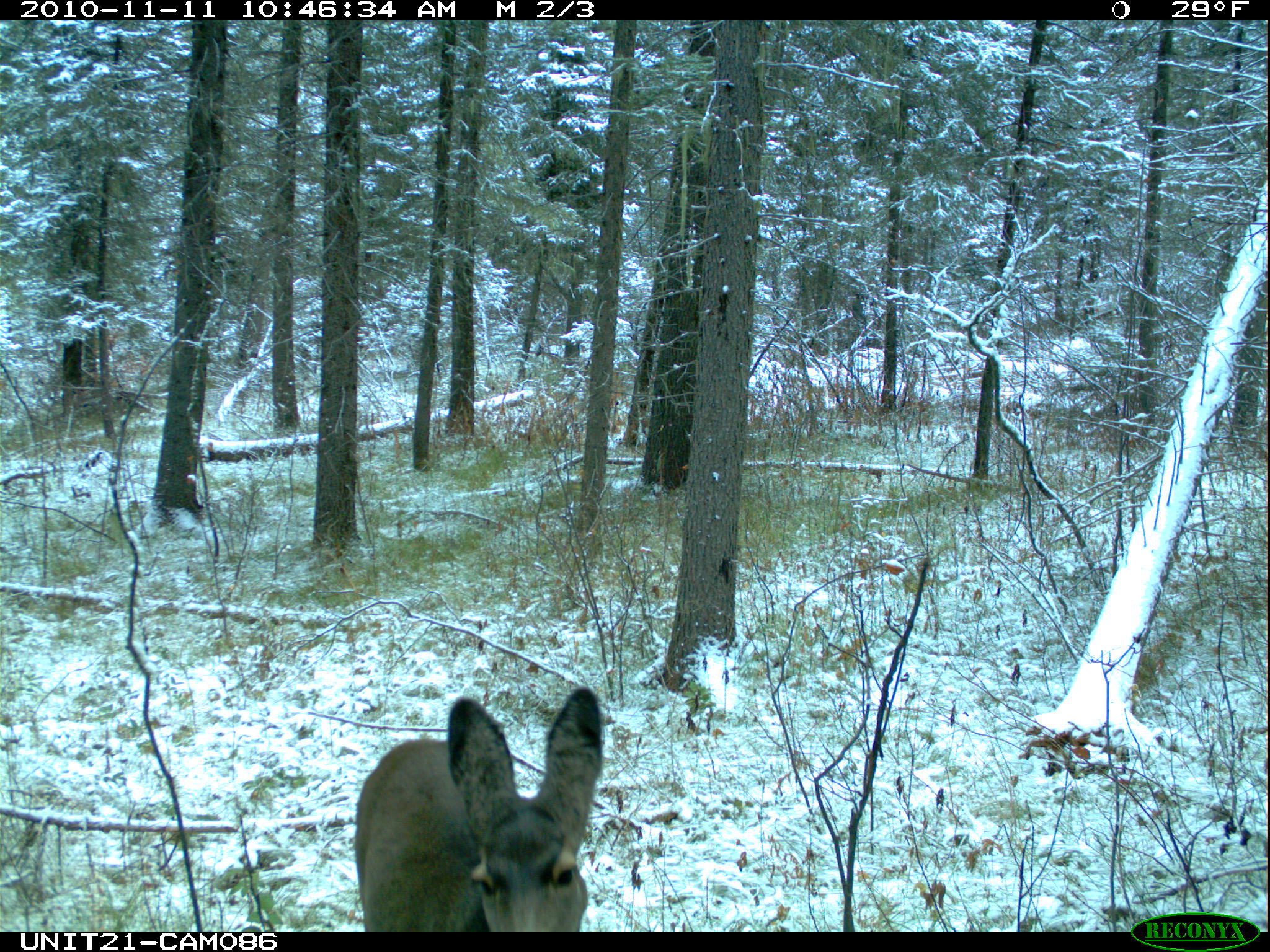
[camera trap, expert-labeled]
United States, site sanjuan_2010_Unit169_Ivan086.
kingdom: Animalia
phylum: Chordata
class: Mammalia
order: Artiodactyla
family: Cervidae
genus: Odocoileus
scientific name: Odocoileus hemionus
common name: mule deer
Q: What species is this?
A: Odocoileus hemionus (mule deer).